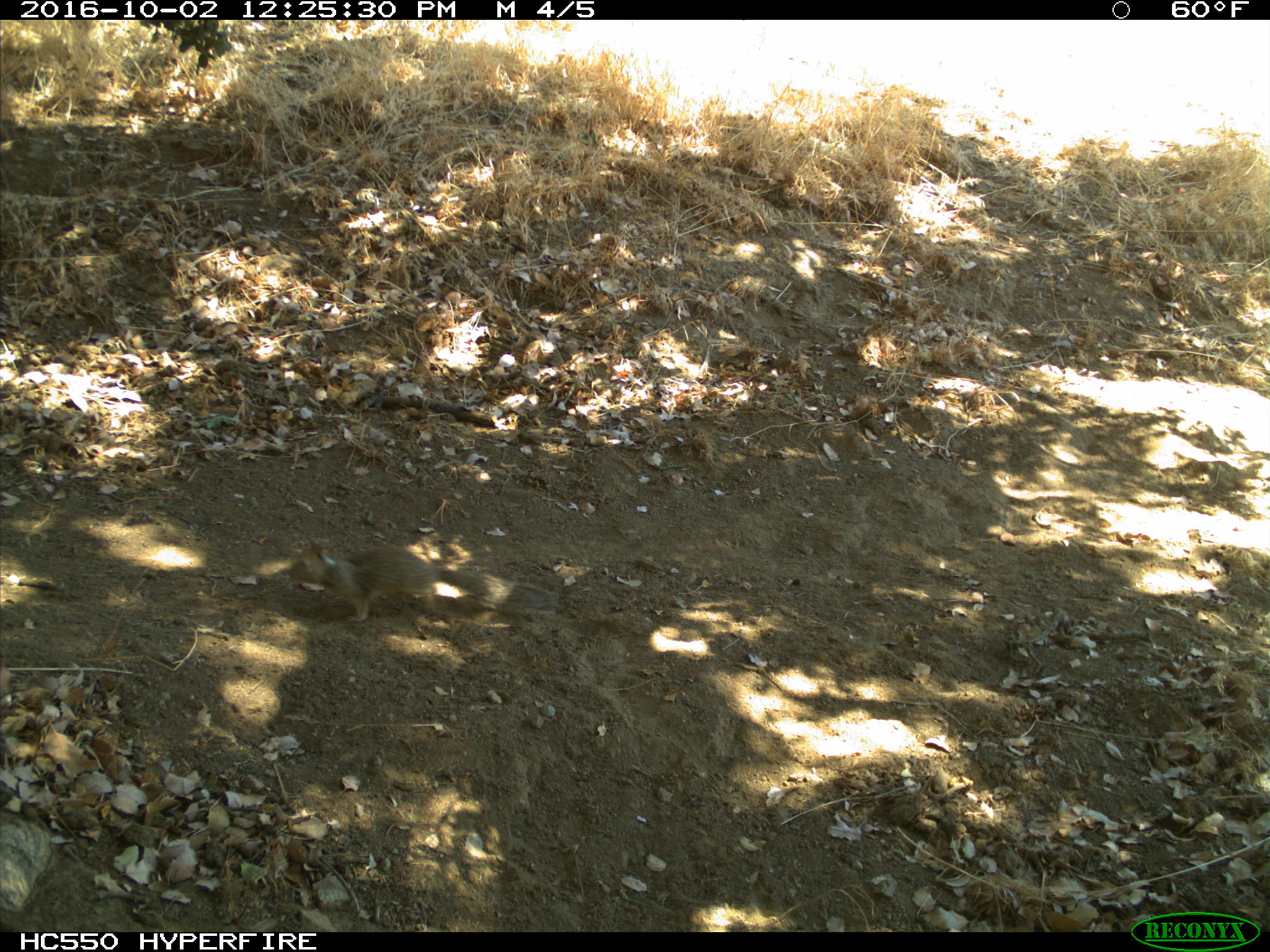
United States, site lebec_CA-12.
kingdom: Animalia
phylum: Chordata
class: Mammalia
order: Rodentia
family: Sciuridae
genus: Otospermophilus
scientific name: Otospermophilus beecheyi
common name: california ground squirrel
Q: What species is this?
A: Otospermophilus beecheyi (california ground squirrel).